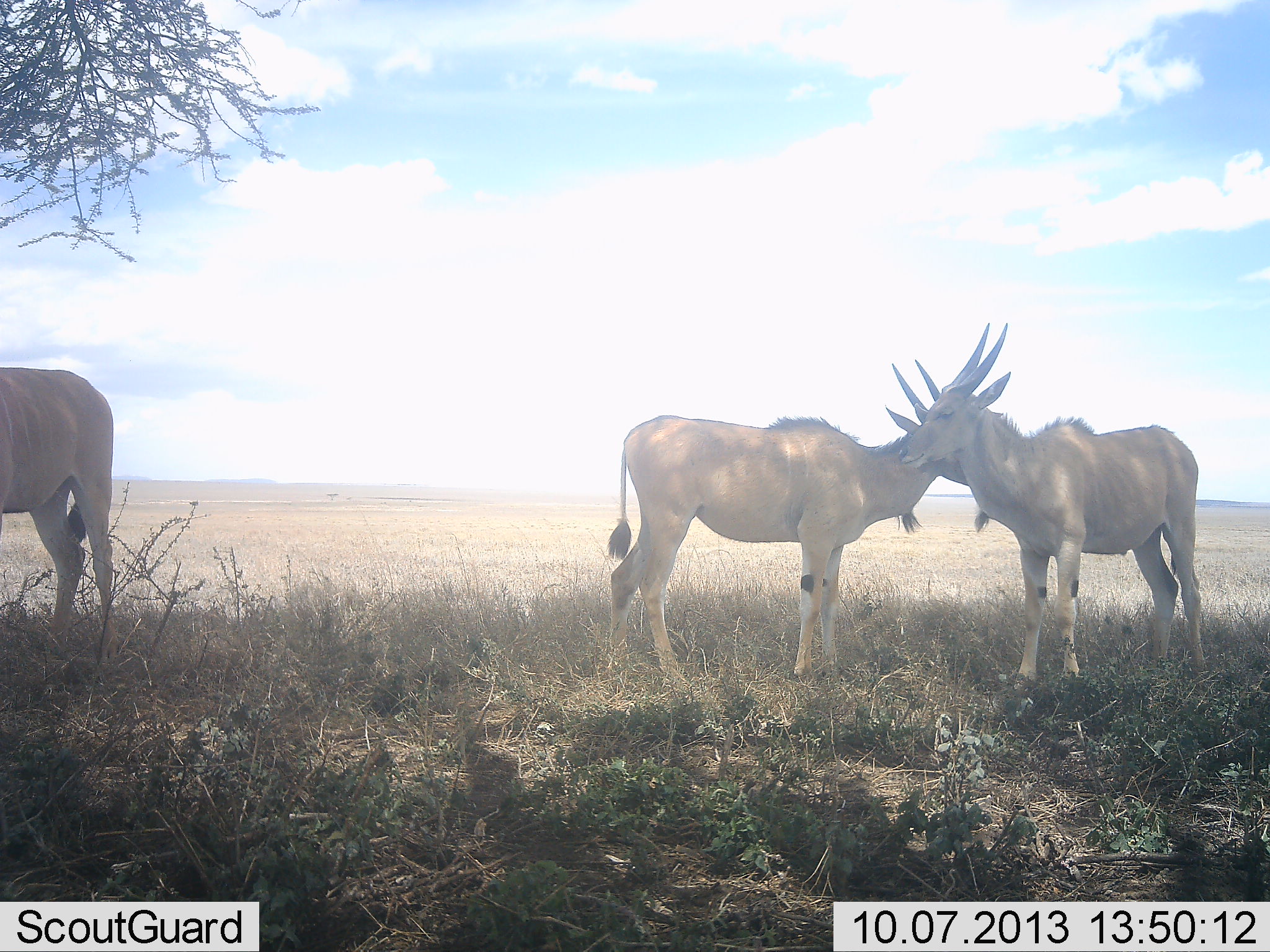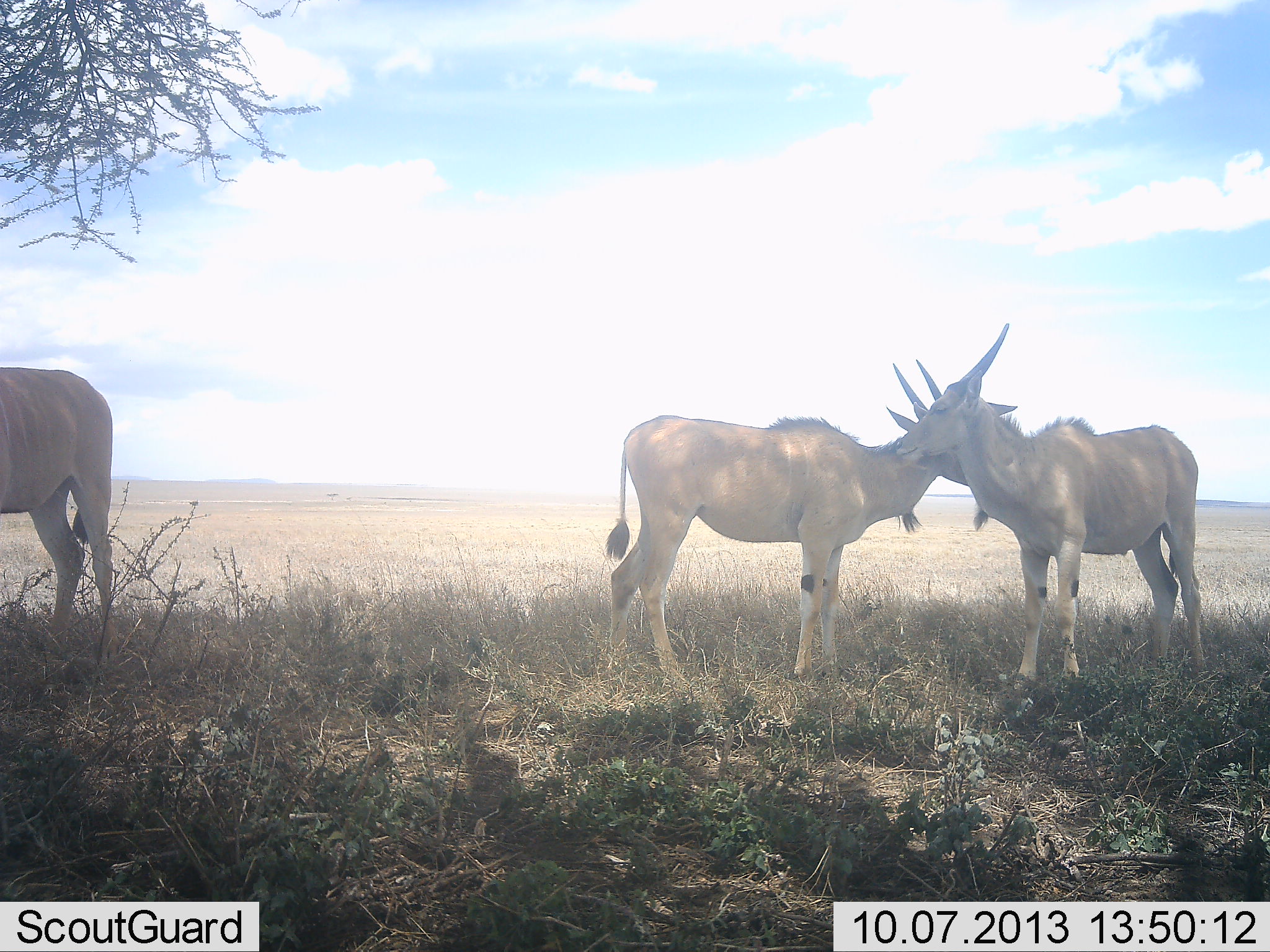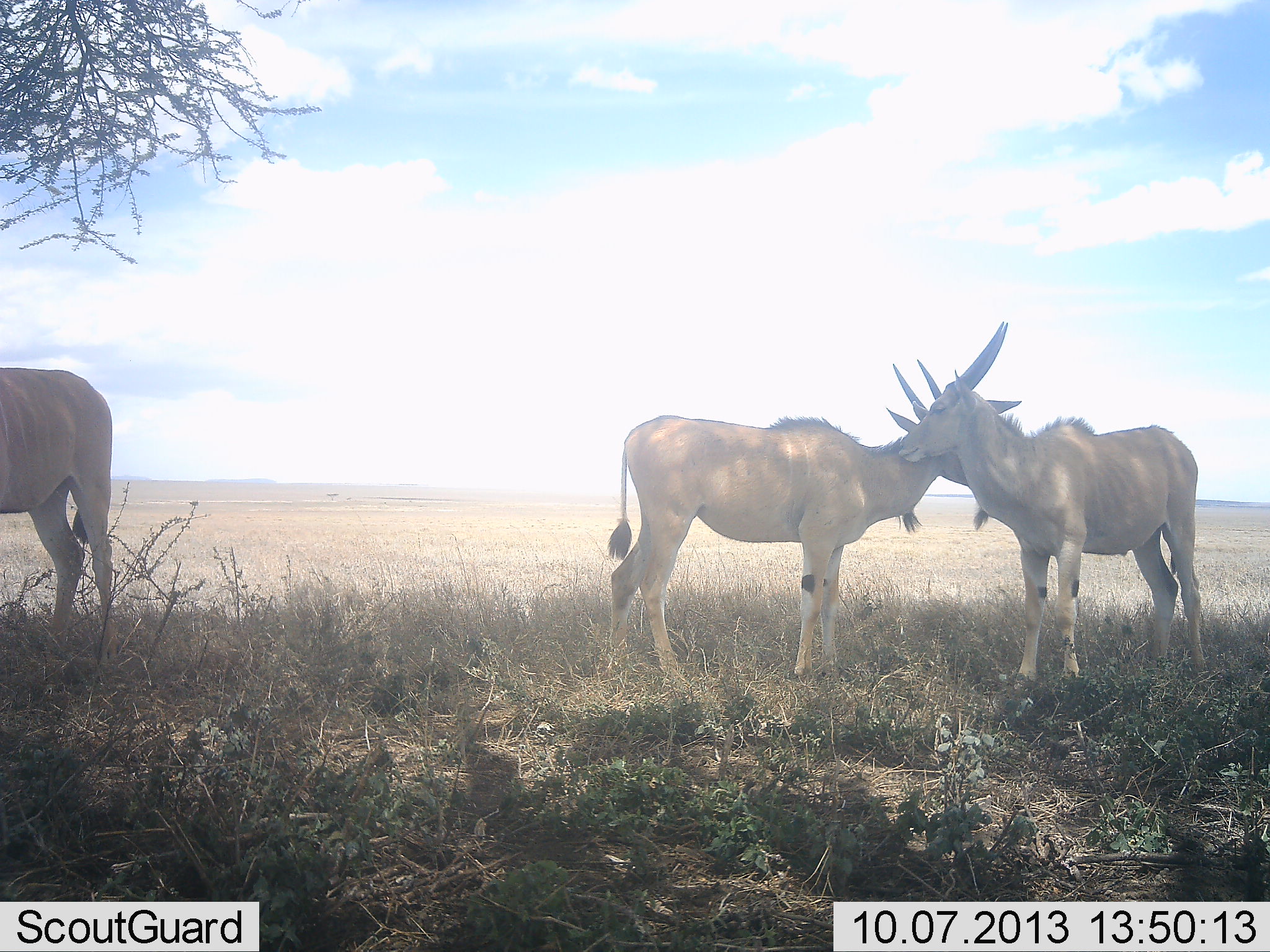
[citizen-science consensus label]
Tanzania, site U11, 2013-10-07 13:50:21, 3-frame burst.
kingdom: Animalia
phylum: Chordata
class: Mammalia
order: Artiodactyla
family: Bovidae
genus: Tragelaphus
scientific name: Tragelaphus oryx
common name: eland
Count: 3.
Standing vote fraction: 88%.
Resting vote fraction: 0%.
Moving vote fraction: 4%.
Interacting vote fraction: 56%.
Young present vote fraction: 0%.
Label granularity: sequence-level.